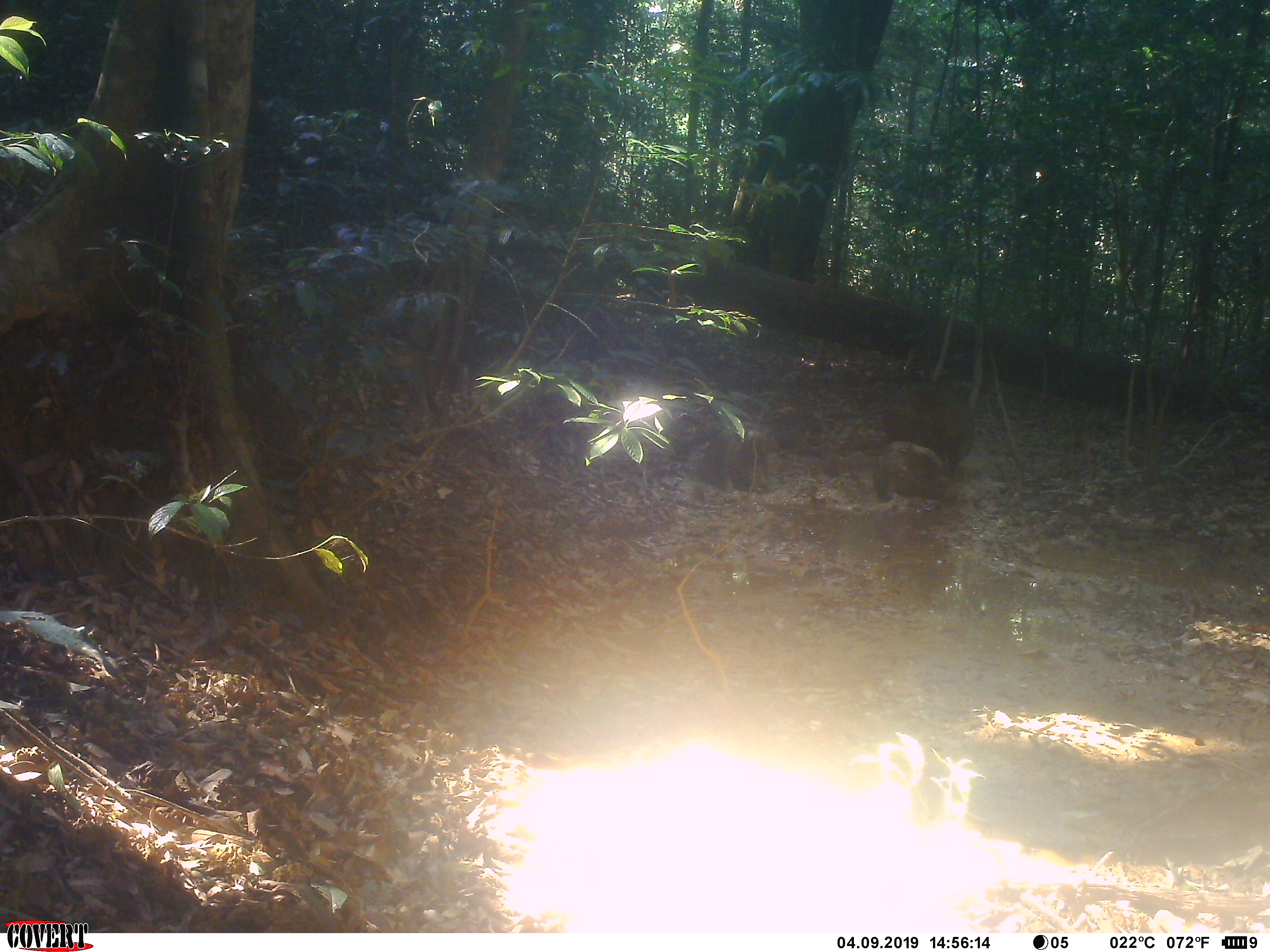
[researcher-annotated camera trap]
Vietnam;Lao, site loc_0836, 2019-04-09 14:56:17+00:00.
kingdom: Animalia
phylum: Chordata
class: Mammalia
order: Artiodactyla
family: Suidae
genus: Sus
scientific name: Sus scrofa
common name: eurasian wild pig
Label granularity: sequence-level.